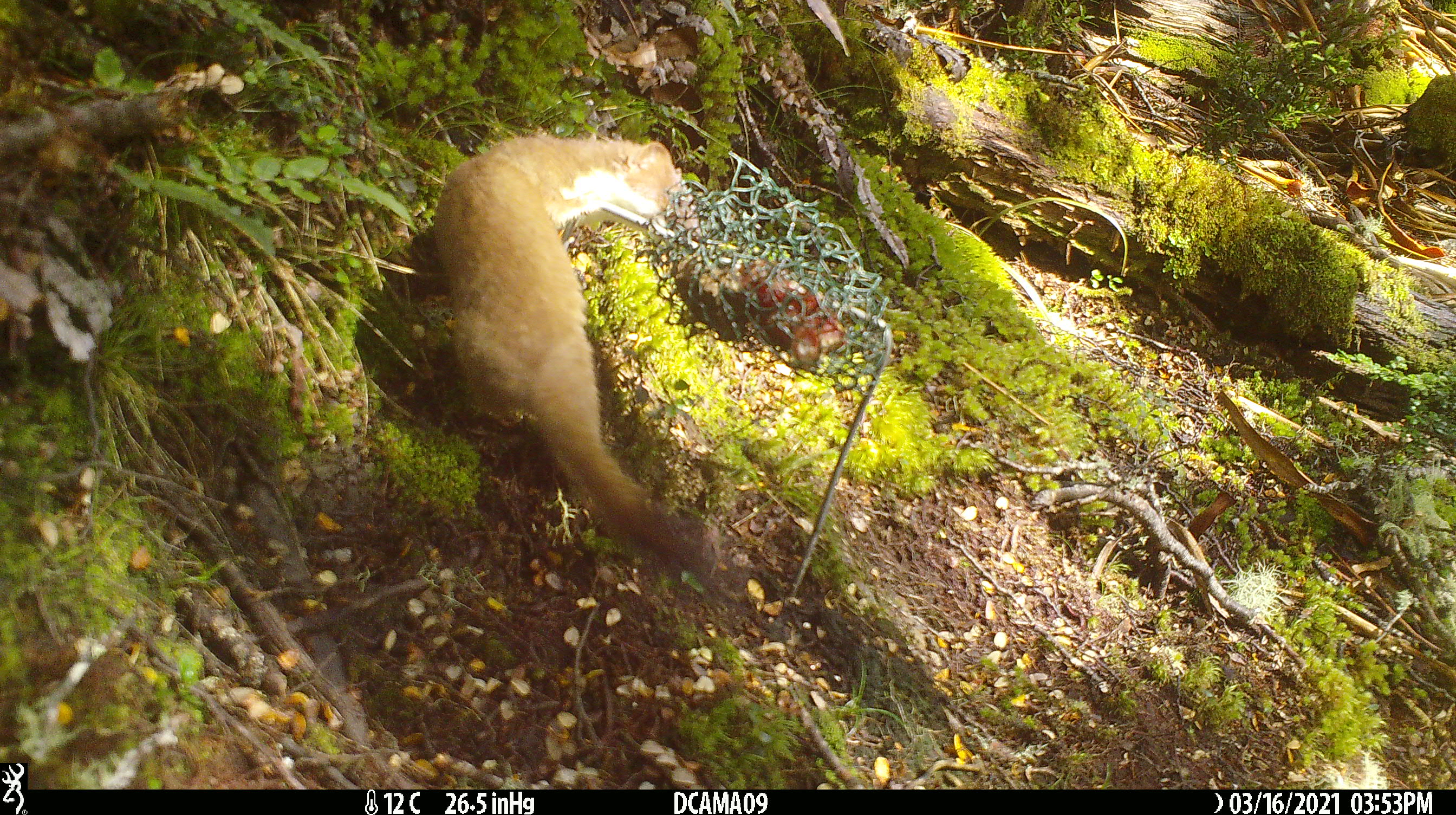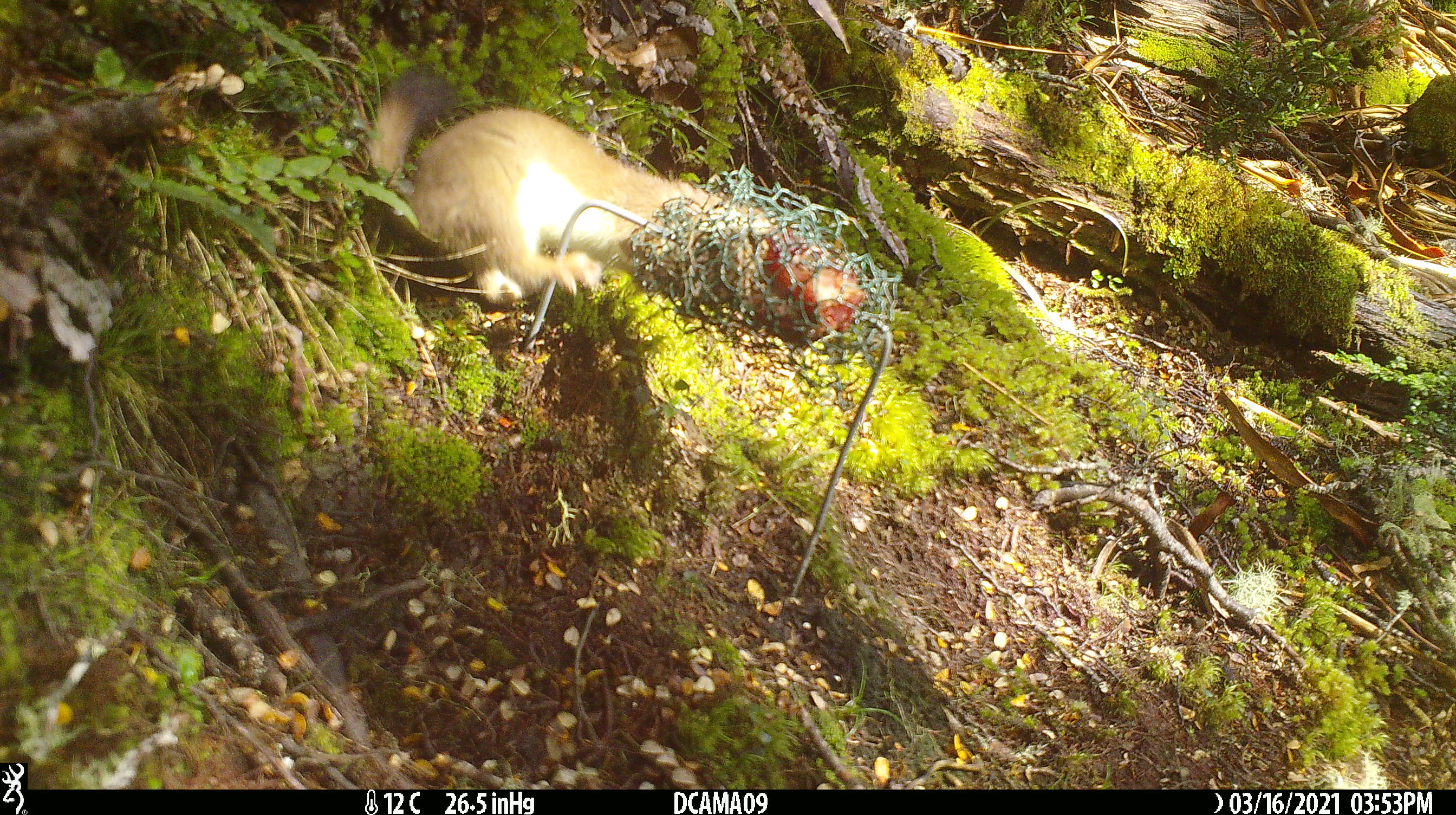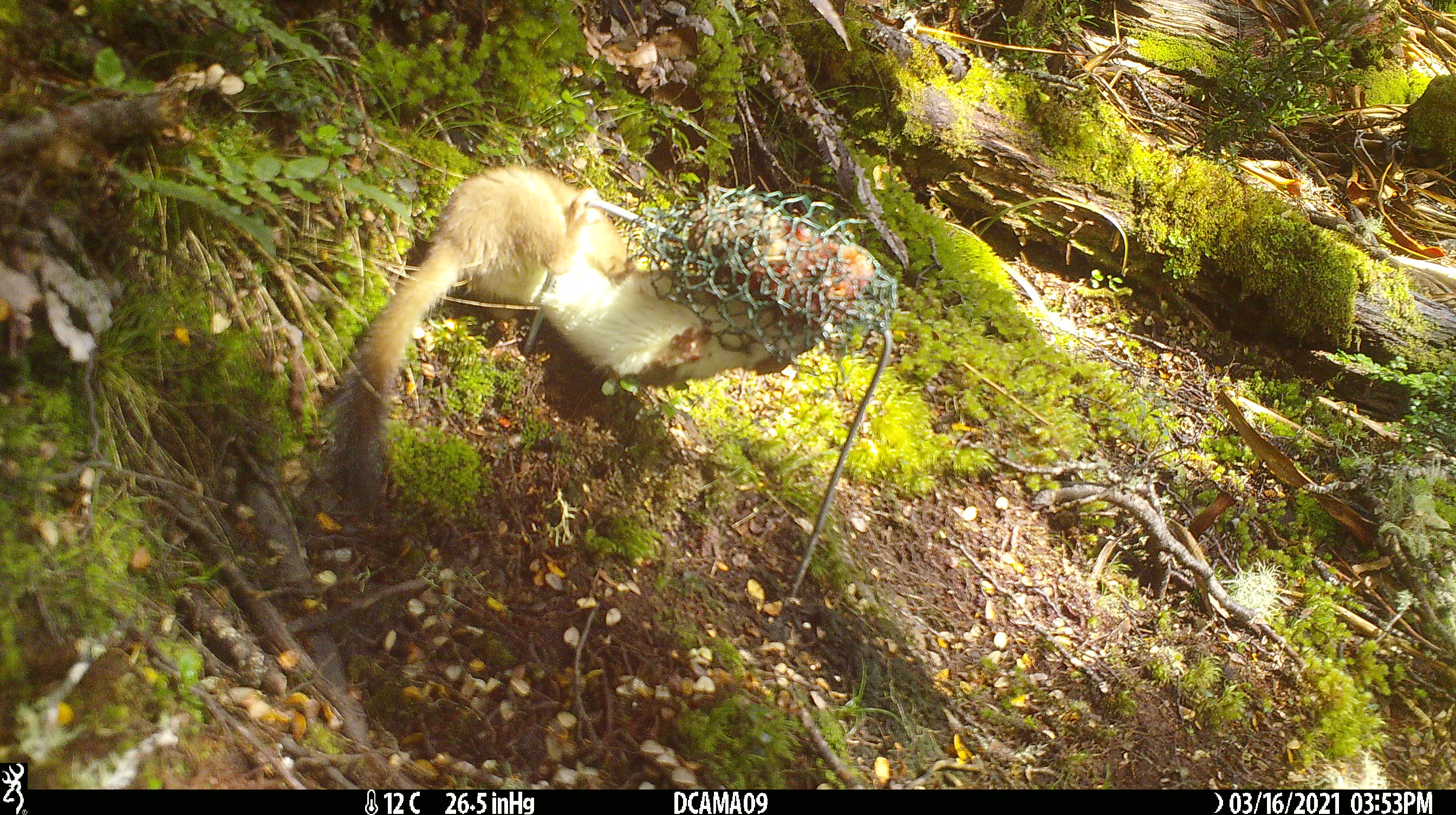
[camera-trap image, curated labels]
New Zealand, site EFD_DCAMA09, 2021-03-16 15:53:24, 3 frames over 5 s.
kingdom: Animalia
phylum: Chordata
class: Mammalia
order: Carnivora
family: Mustelidae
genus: Mustela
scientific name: Mustela erminea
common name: stoat